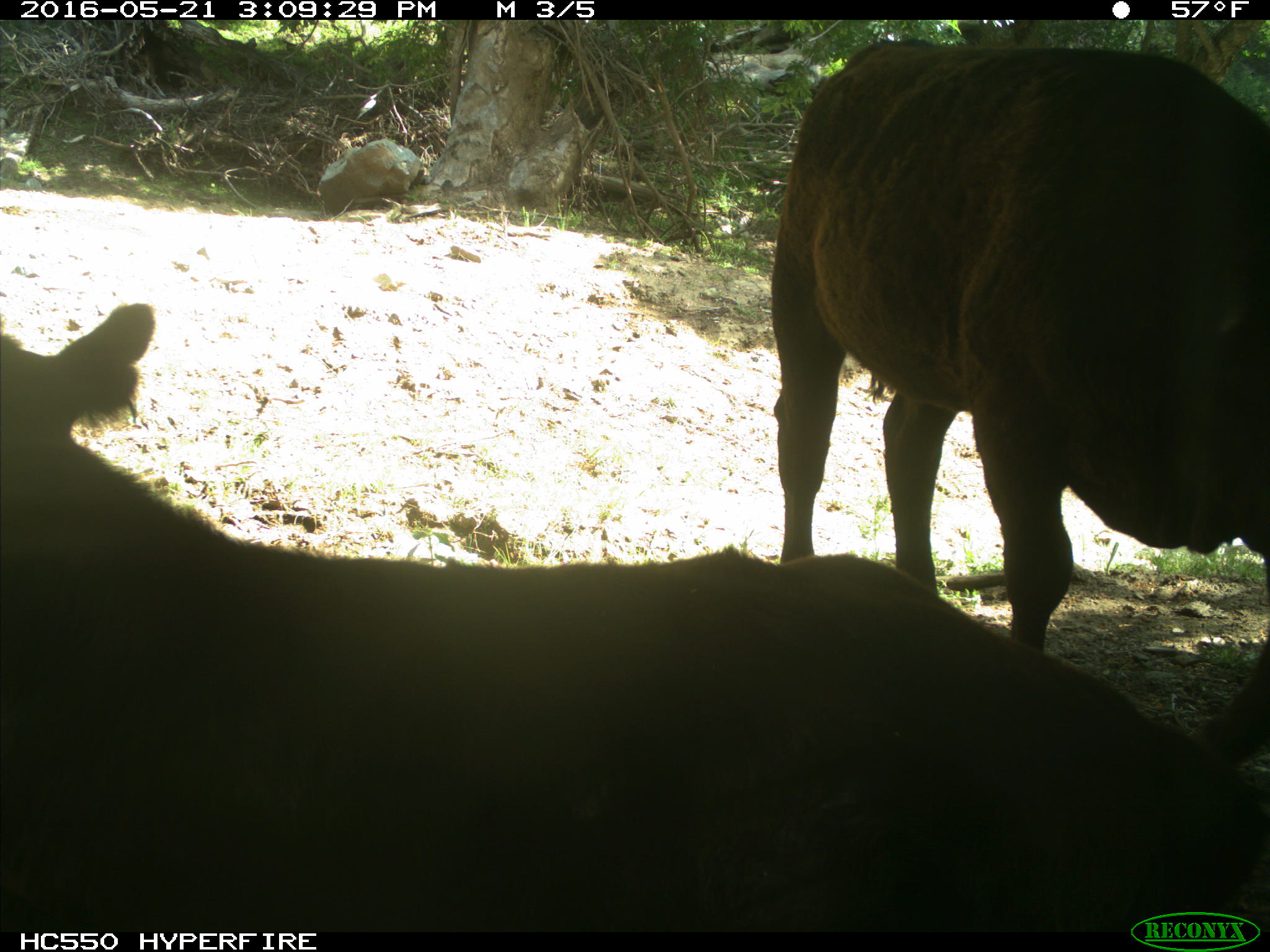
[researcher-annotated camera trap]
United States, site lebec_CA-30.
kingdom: Animalia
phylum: Chordata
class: Mammalia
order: Artiodactyla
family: Bovidae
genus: Bos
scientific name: Bos taurus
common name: domestic cow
Bos taurus (domestic cow).